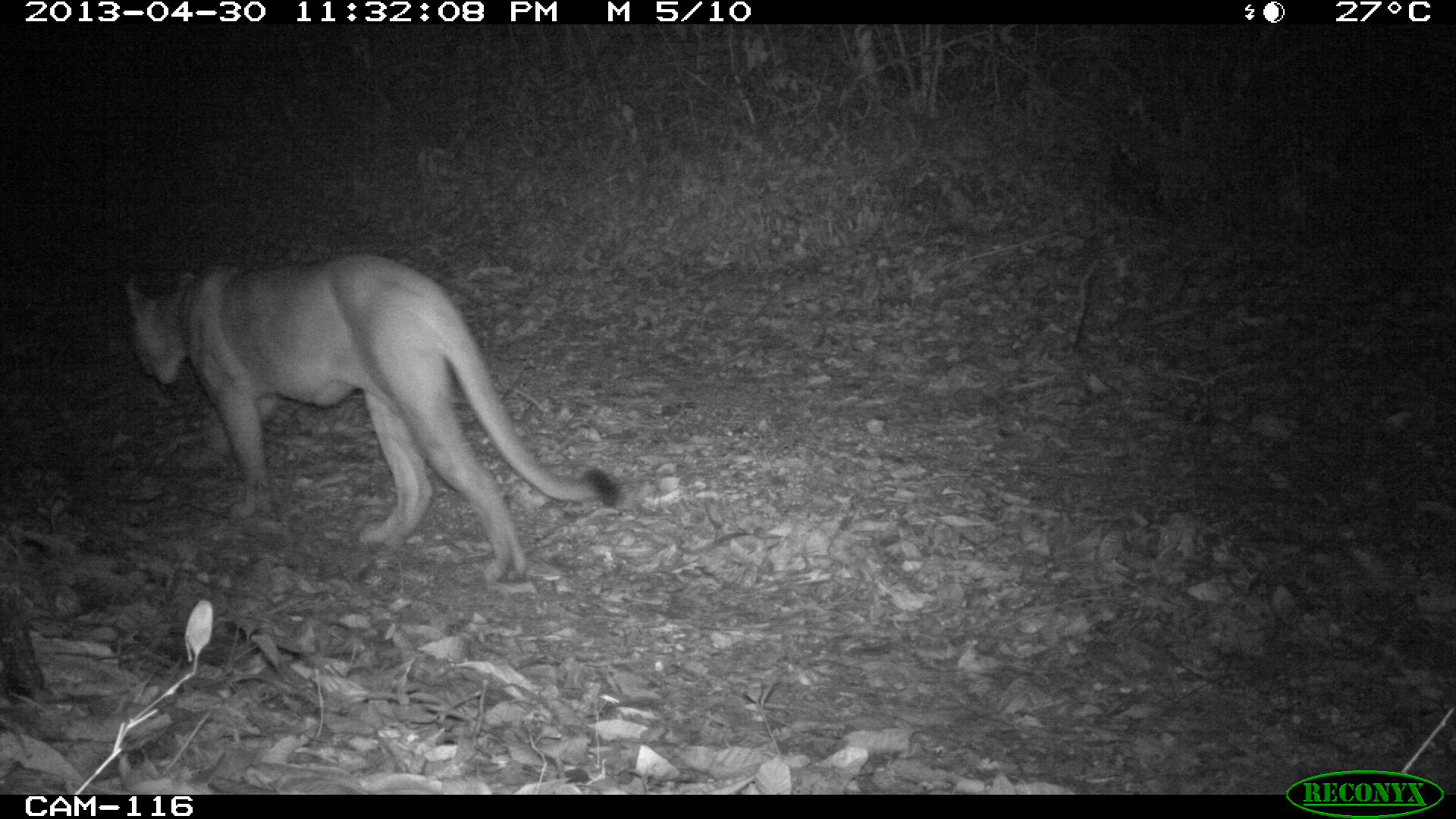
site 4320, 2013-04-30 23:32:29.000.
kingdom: Animalia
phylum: Chordata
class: Mammalia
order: Carnivora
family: Felidae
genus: Puma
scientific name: Puma concolor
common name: mountain lion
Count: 1.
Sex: male.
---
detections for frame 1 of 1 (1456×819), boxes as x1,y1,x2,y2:
puma concolor: 125,251,619,583